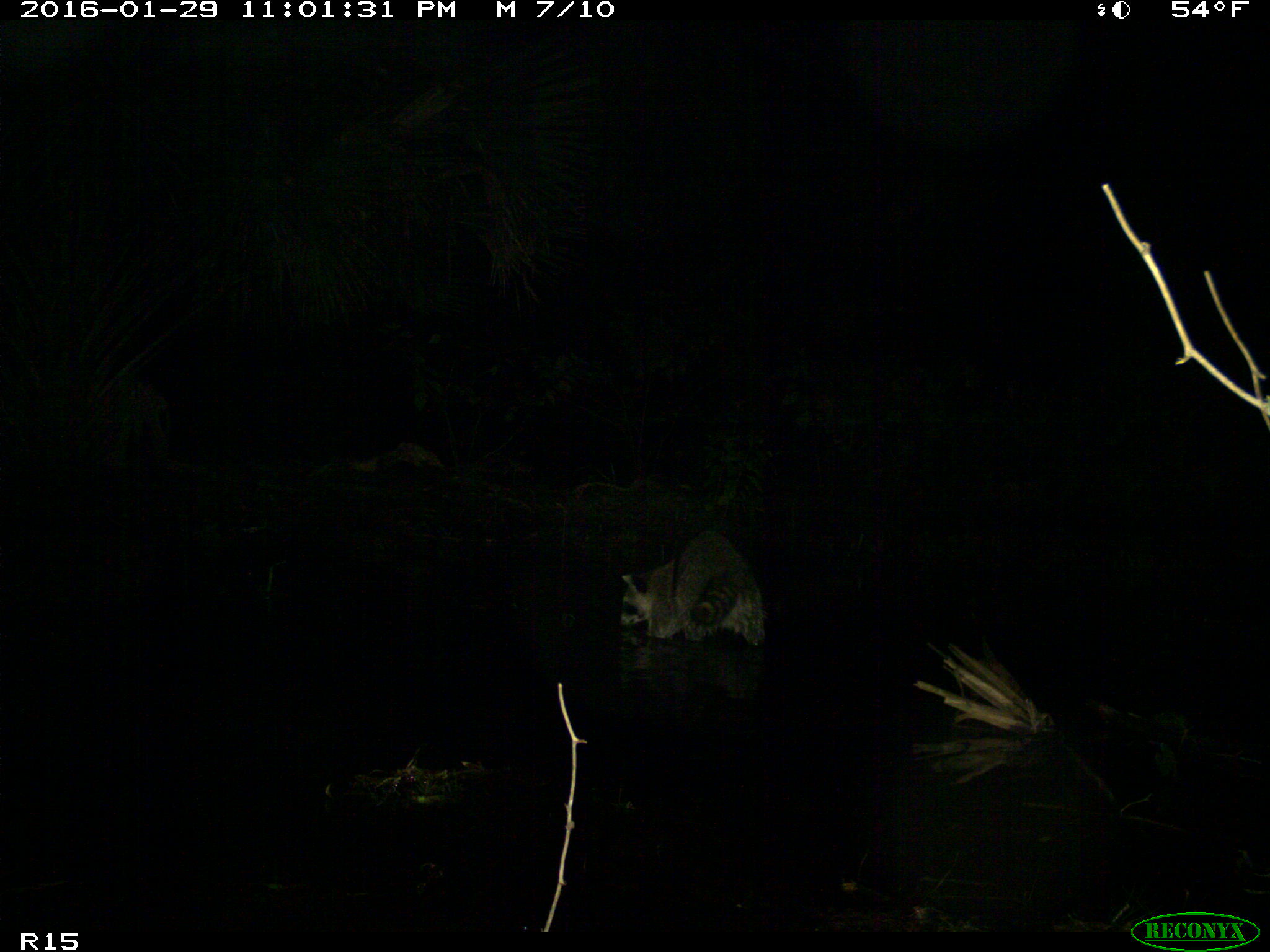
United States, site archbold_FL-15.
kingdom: Animalia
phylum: Chordata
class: Mammalia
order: Carnivora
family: Procyonidae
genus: Procyon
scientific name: Procyon lotor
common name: common raccoon